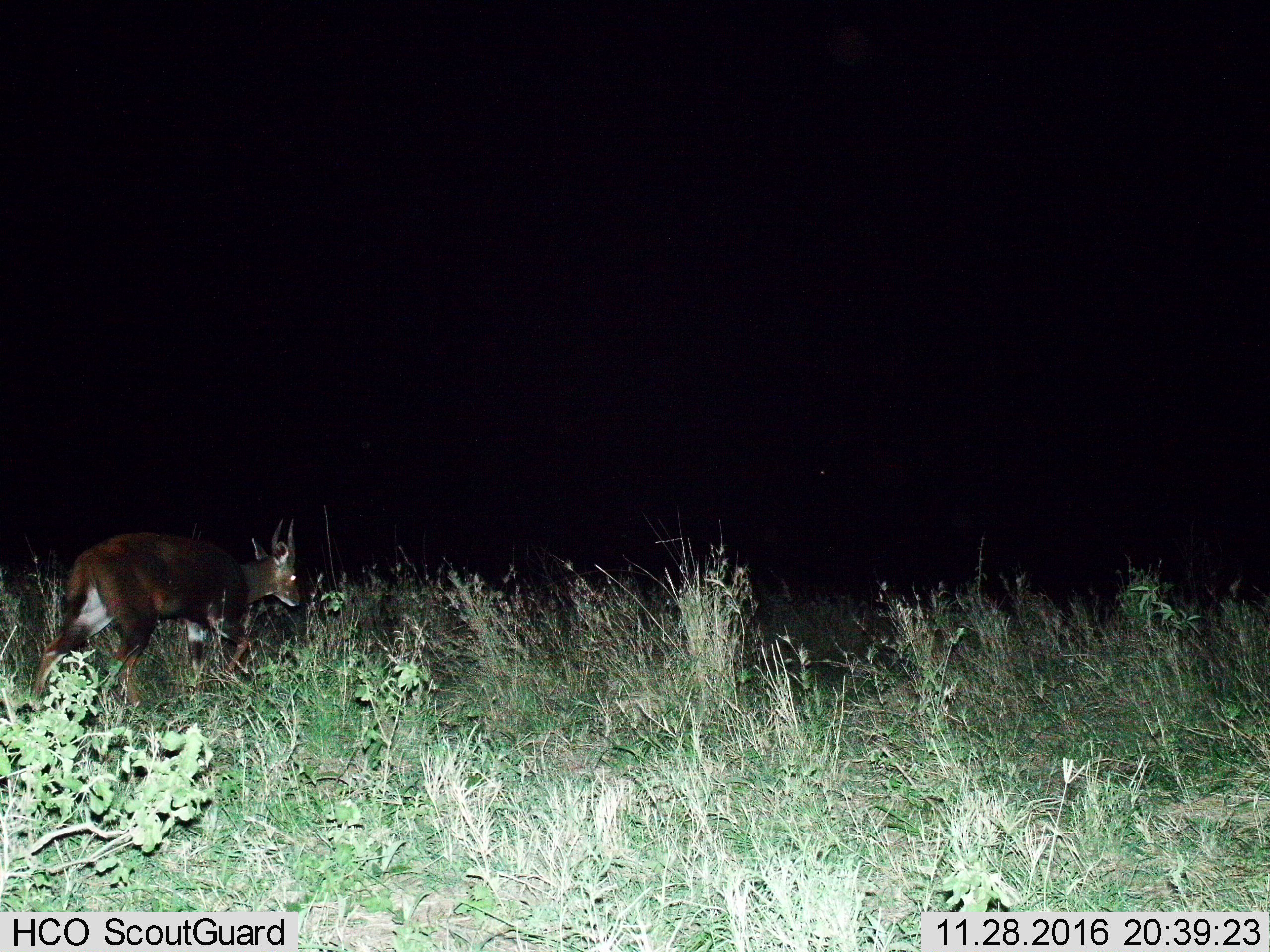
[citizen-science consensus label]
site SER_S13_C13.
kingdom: Animalia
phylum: Chordata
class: Mammalia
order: Artiodactyla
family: Bovidae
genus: Tragelaphus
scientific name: Tragelaphus scriptus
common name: bushbuck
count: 1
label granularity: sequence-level